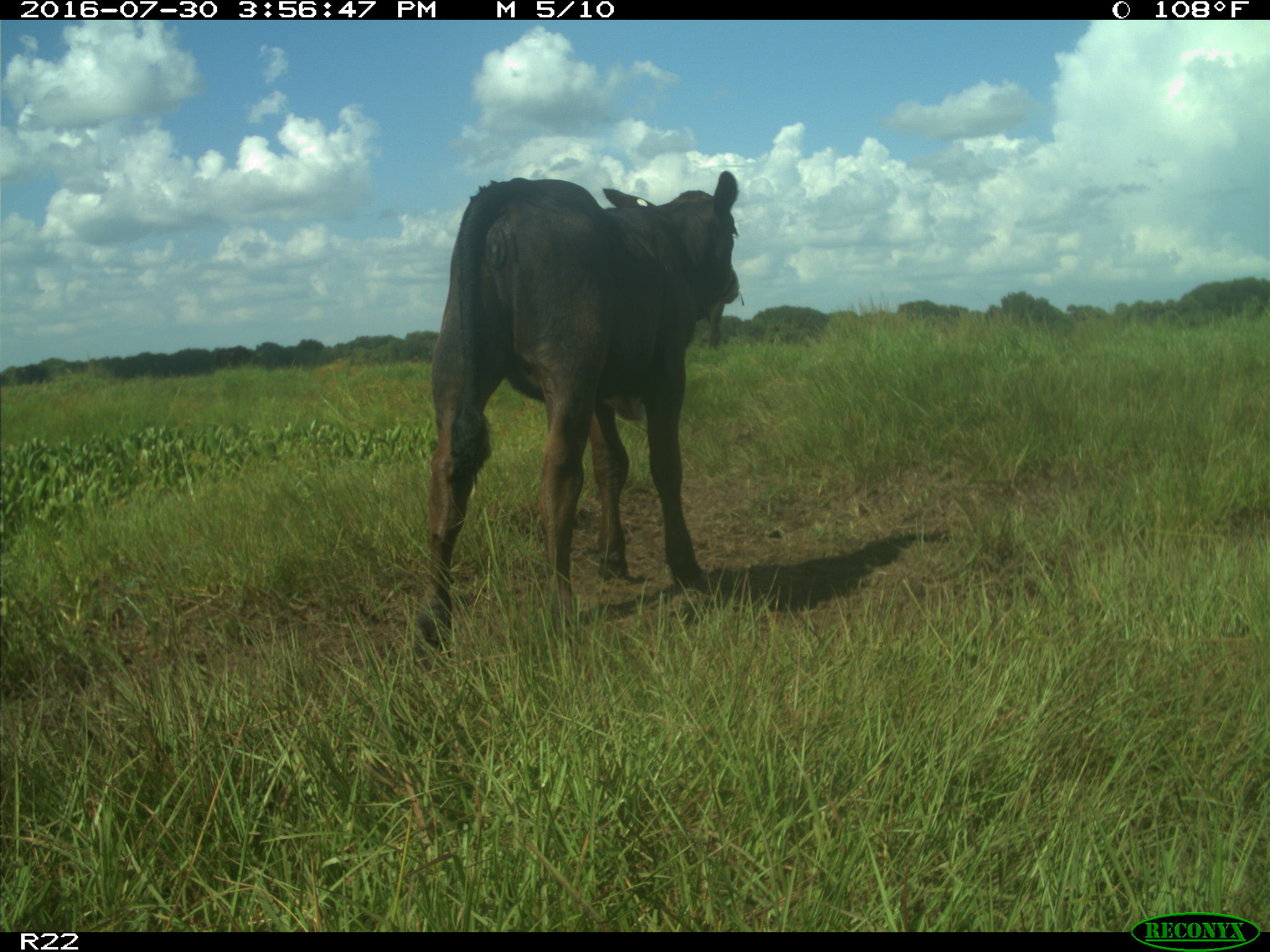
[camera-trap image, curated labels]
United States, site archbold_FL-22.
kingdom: Animalia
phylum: Chordata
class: Mammalia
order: Artiodactyla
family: Bovidae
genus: Bos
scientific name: Bos taurus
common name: domestic cow